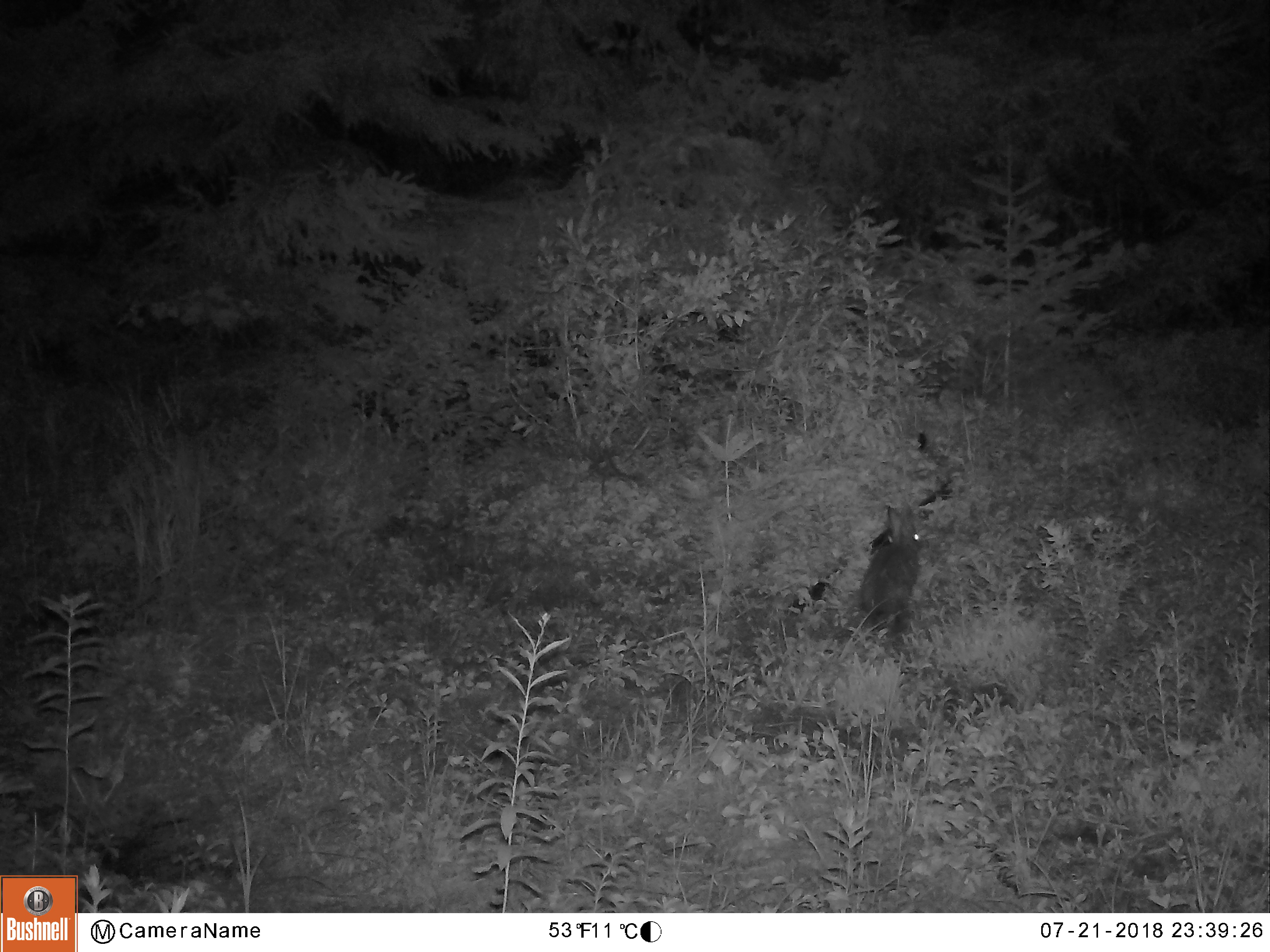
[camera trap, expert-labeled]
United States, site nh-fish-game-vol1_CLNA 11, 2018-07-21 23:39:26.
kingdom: Animalia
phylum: Chordata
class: Mammalia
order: Lagomorpha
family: Leporidae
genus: Lepus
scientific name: Lepus americanus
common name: snowshoe hare